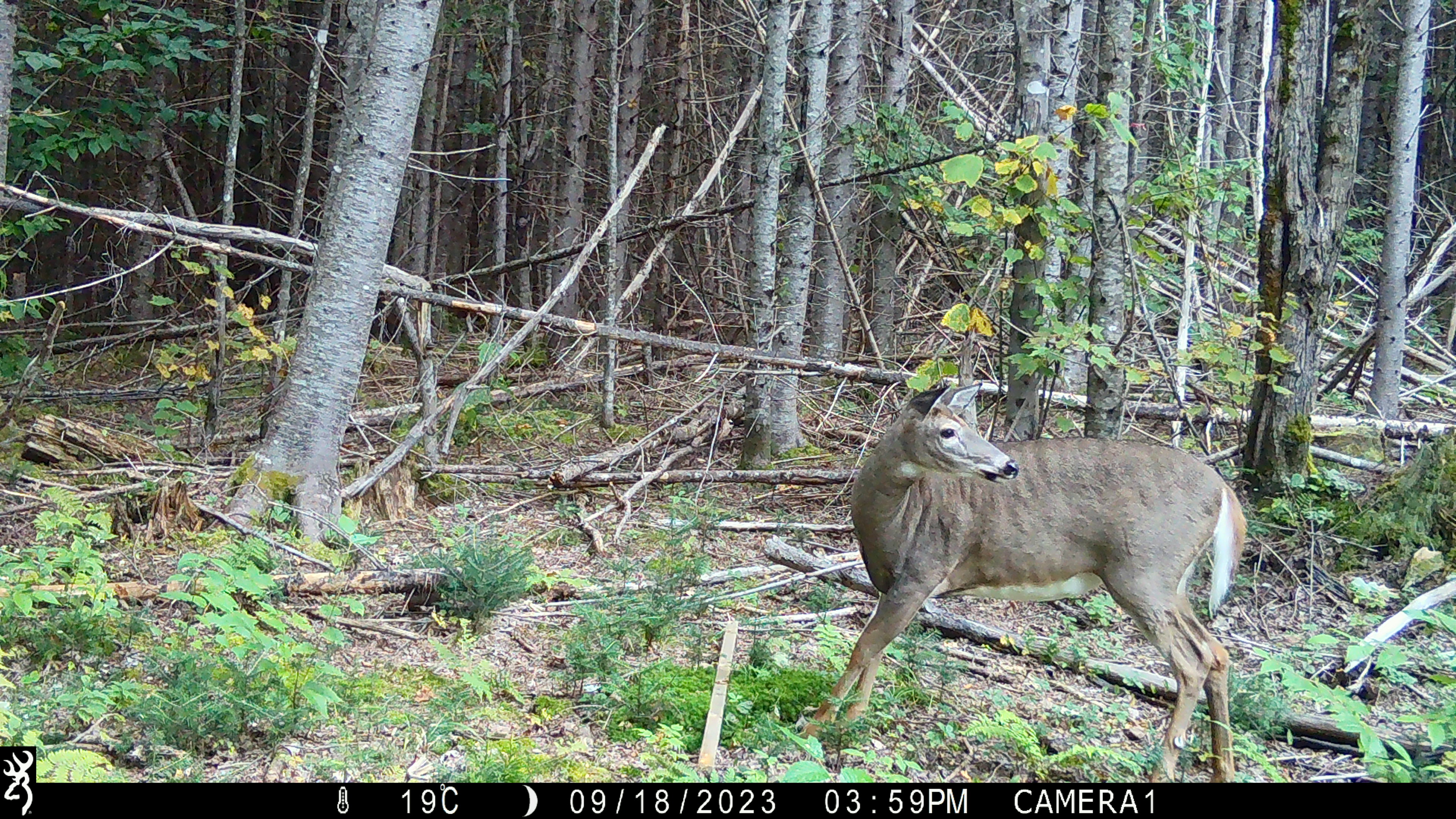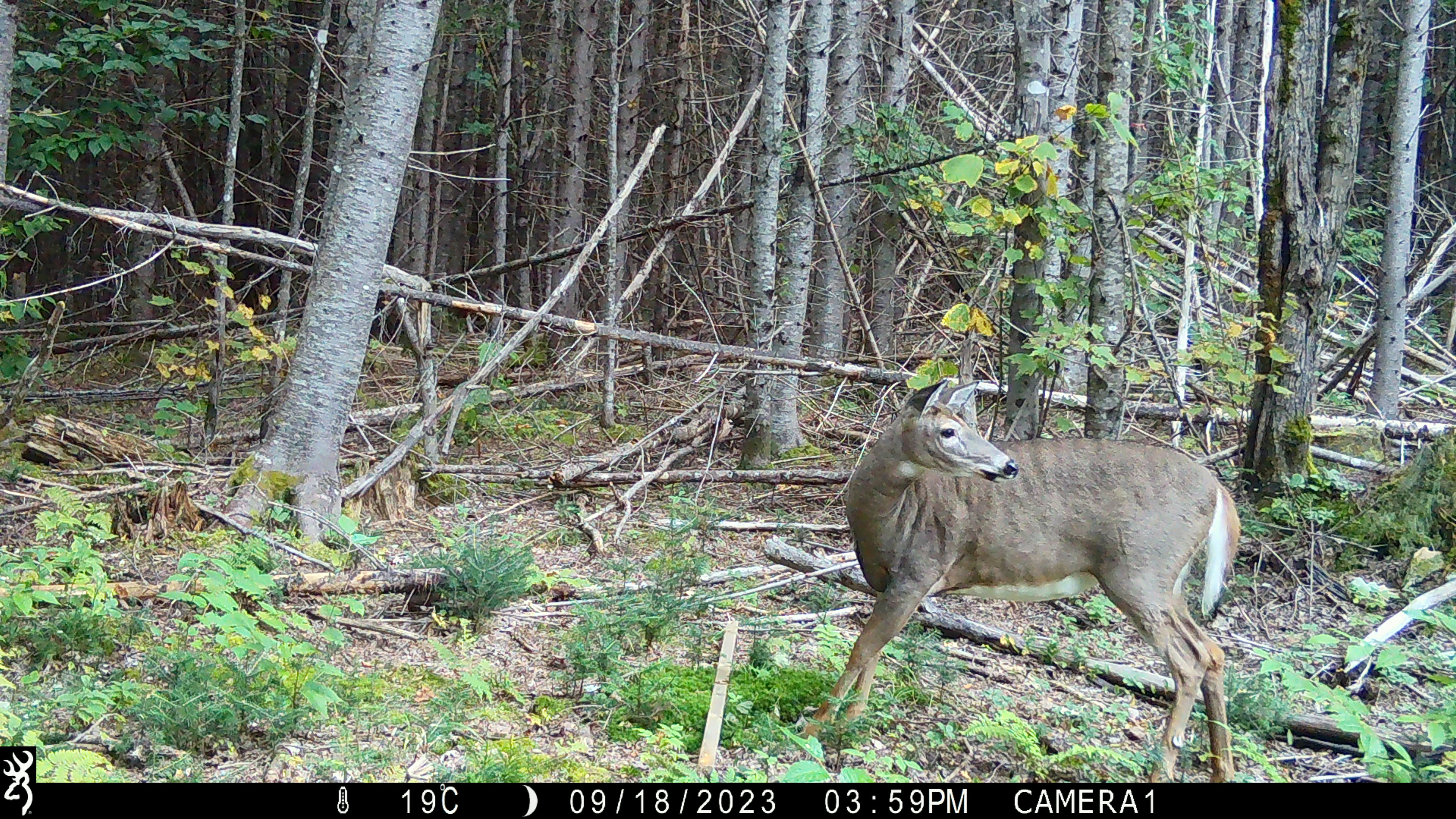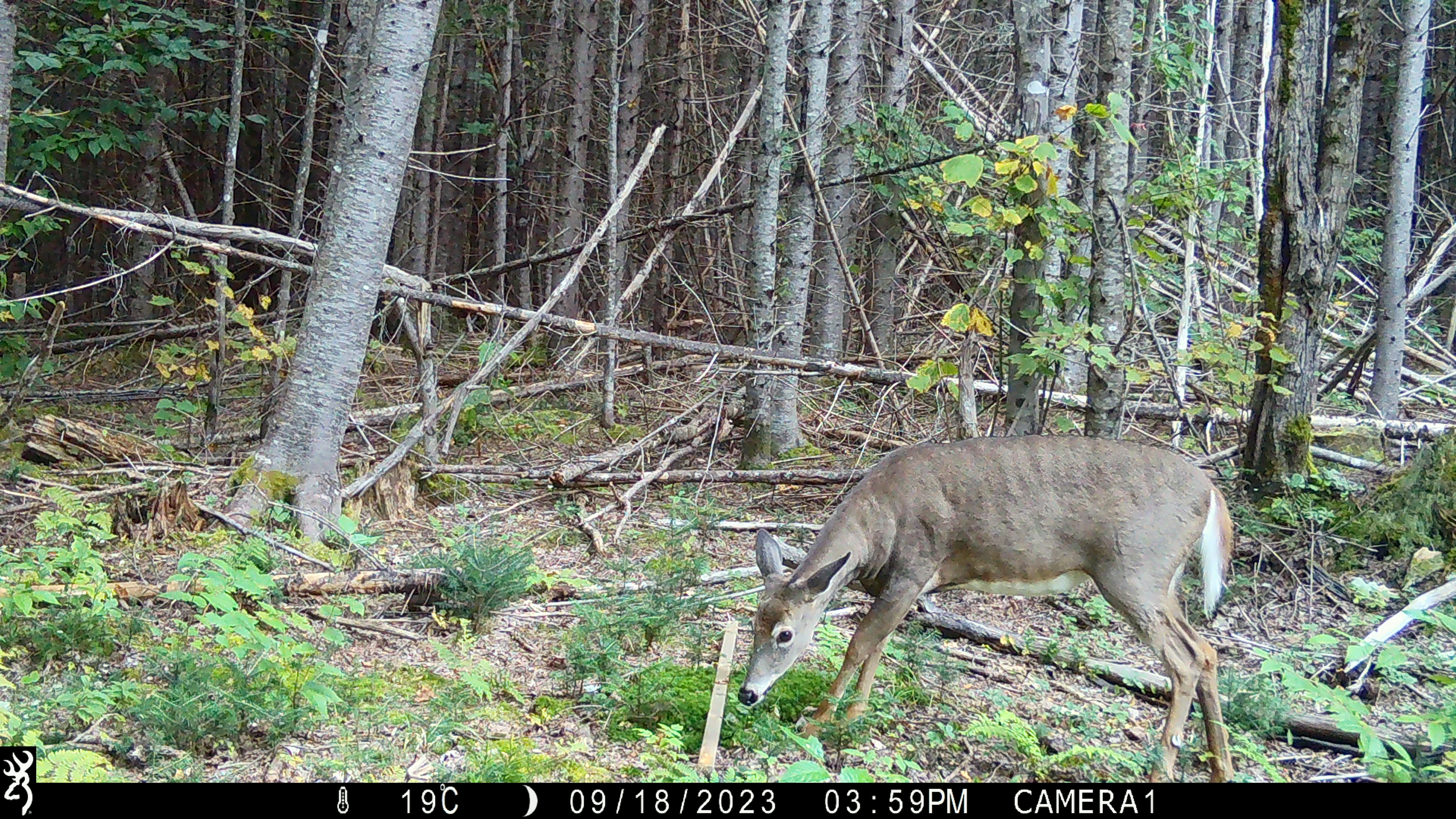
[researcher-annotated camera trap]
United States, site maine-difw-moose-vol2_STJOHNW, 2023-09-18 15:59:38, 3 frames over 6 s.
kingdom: Animalia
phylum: Chordata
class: Mammalia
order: Artiodactyla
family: Cervidae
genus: Odocoileus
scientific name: Odocoileus virginianus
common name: white-tailed deer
White-tailed deer (Odocoileus virginianus).